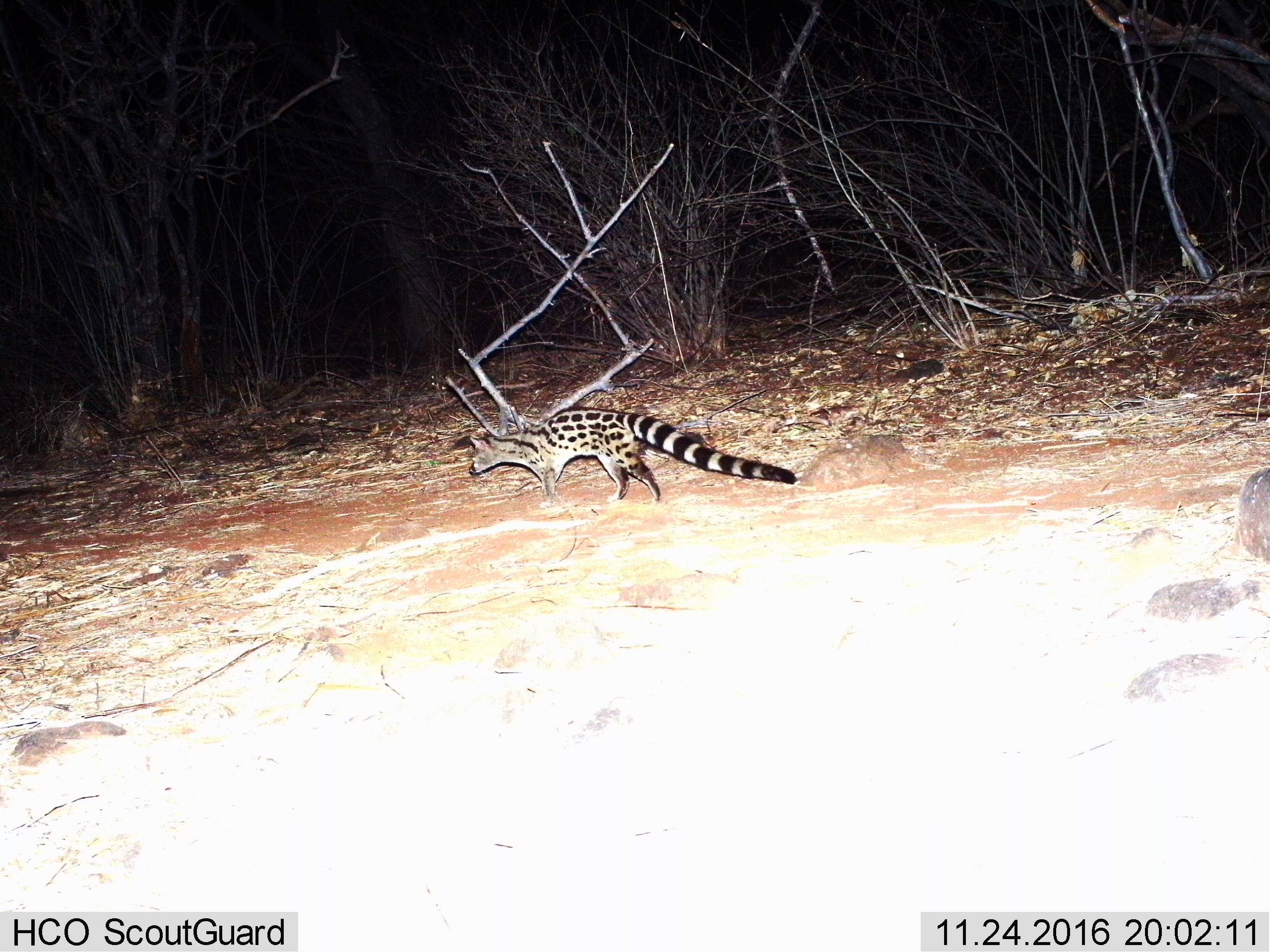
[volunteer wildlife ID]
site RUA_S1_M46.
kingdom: Animalia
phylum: Chordata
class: Mammalia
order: Carnivora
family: Viverridae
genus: Genetta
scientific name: Genetta genetta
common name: small-spotted genet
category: genetcommonsmallspotted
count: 1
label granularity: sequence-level